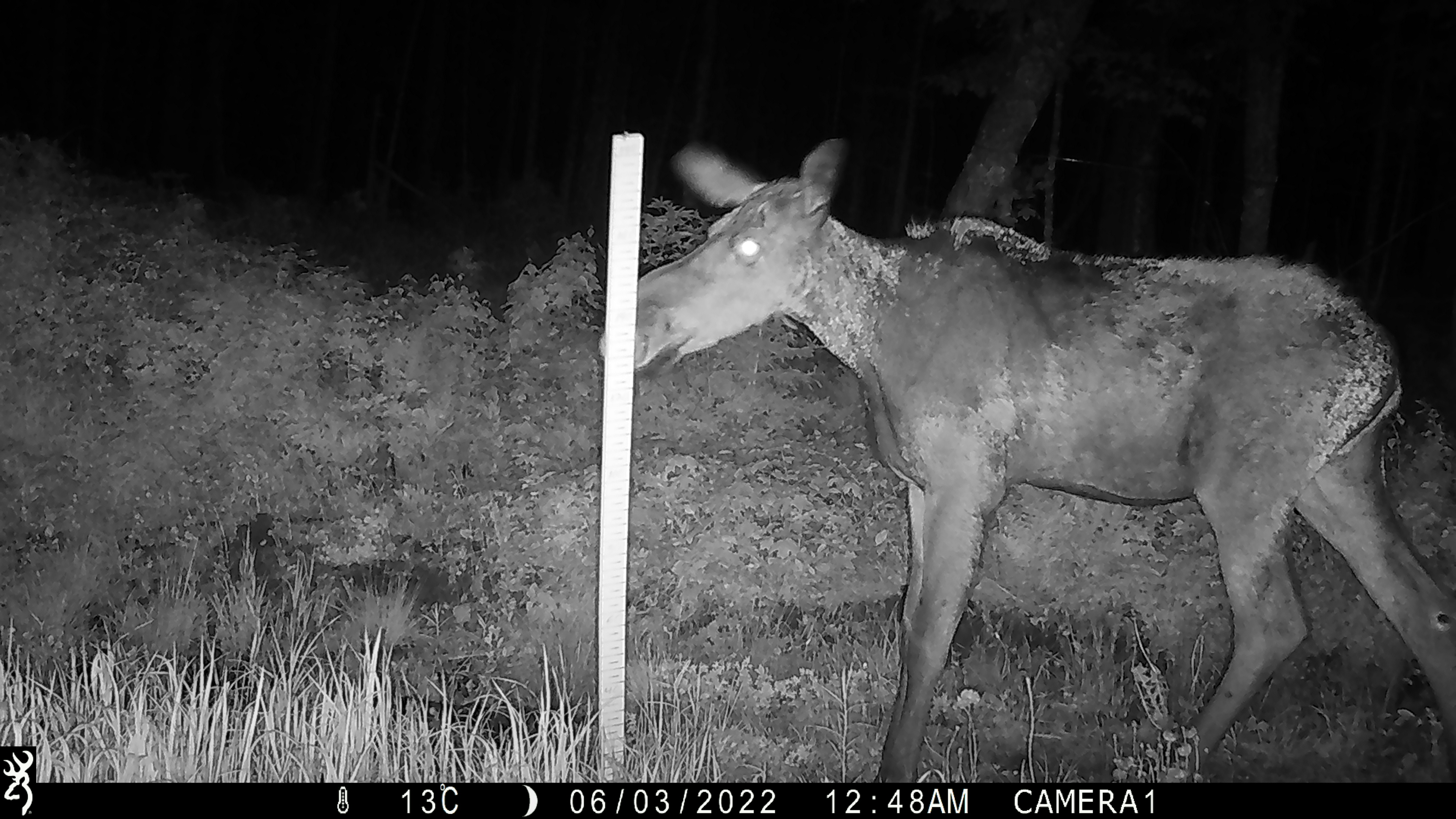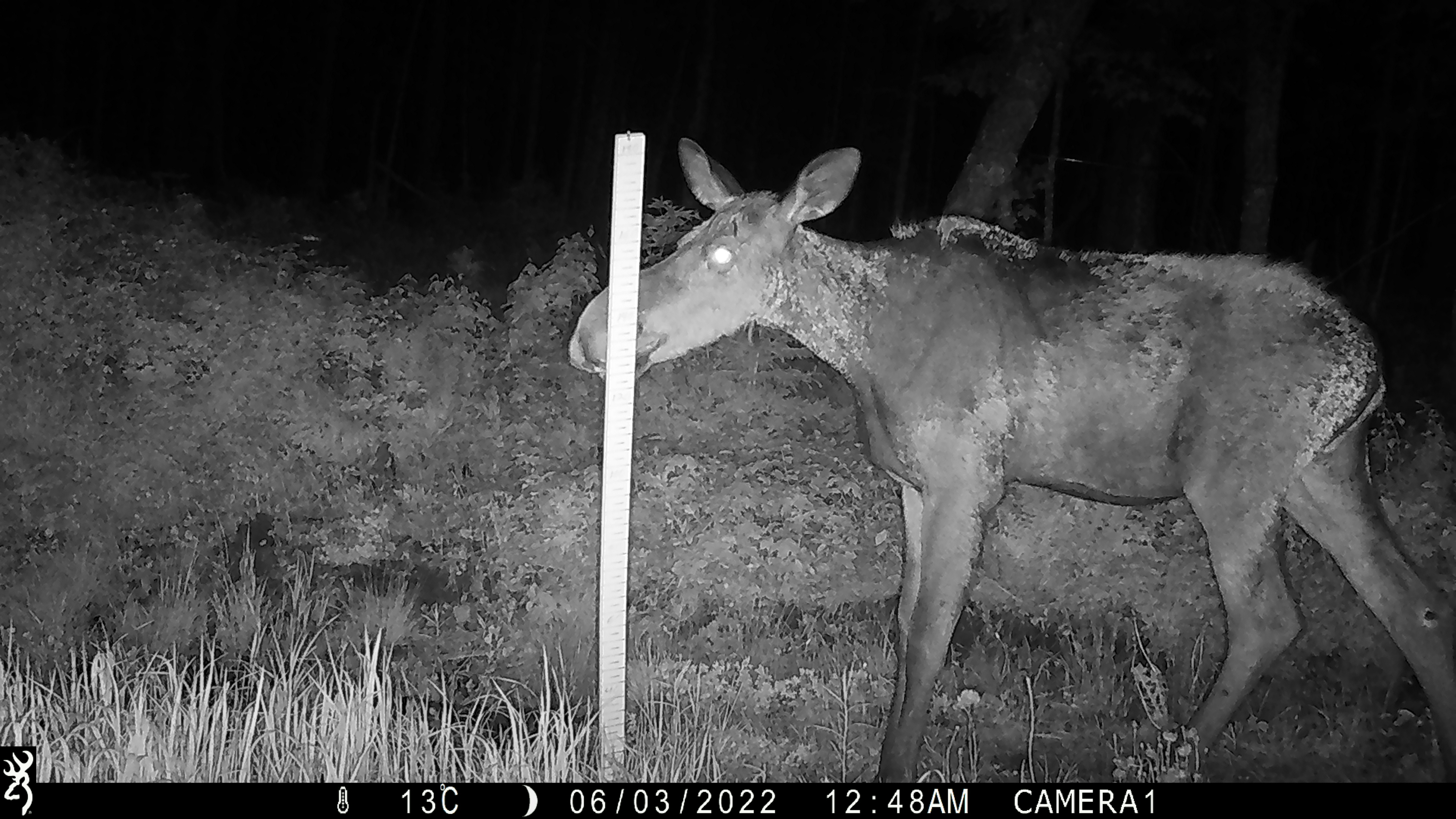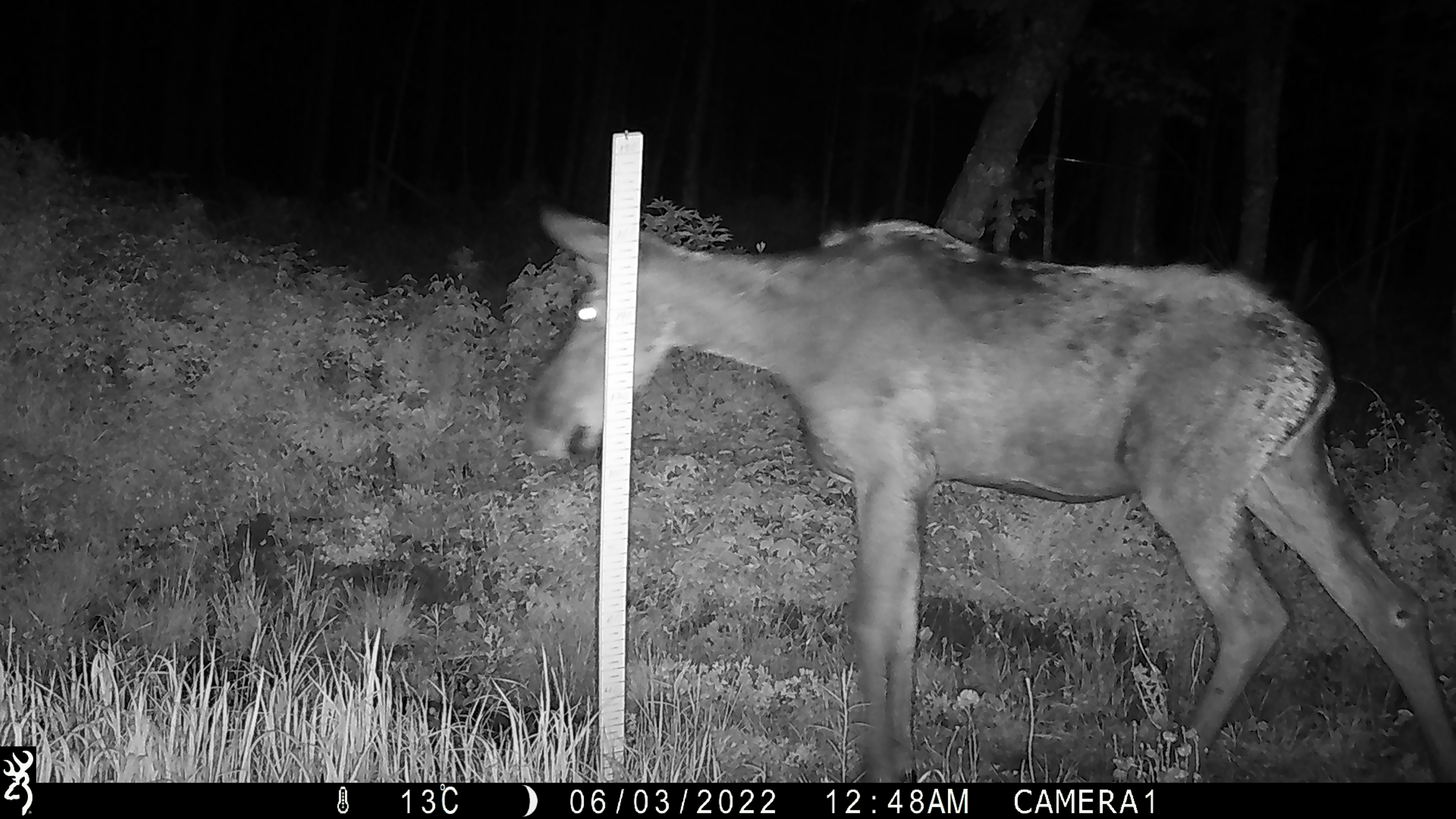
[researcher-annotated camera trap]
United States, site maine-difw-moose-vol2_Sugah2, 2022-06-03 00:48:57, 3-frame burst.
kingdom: Animalia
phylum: Chordata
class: Mammalia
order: Artiodactyla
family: Cervidae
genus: Alces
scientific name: Alces alces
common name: moose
Moose (Alces alces).